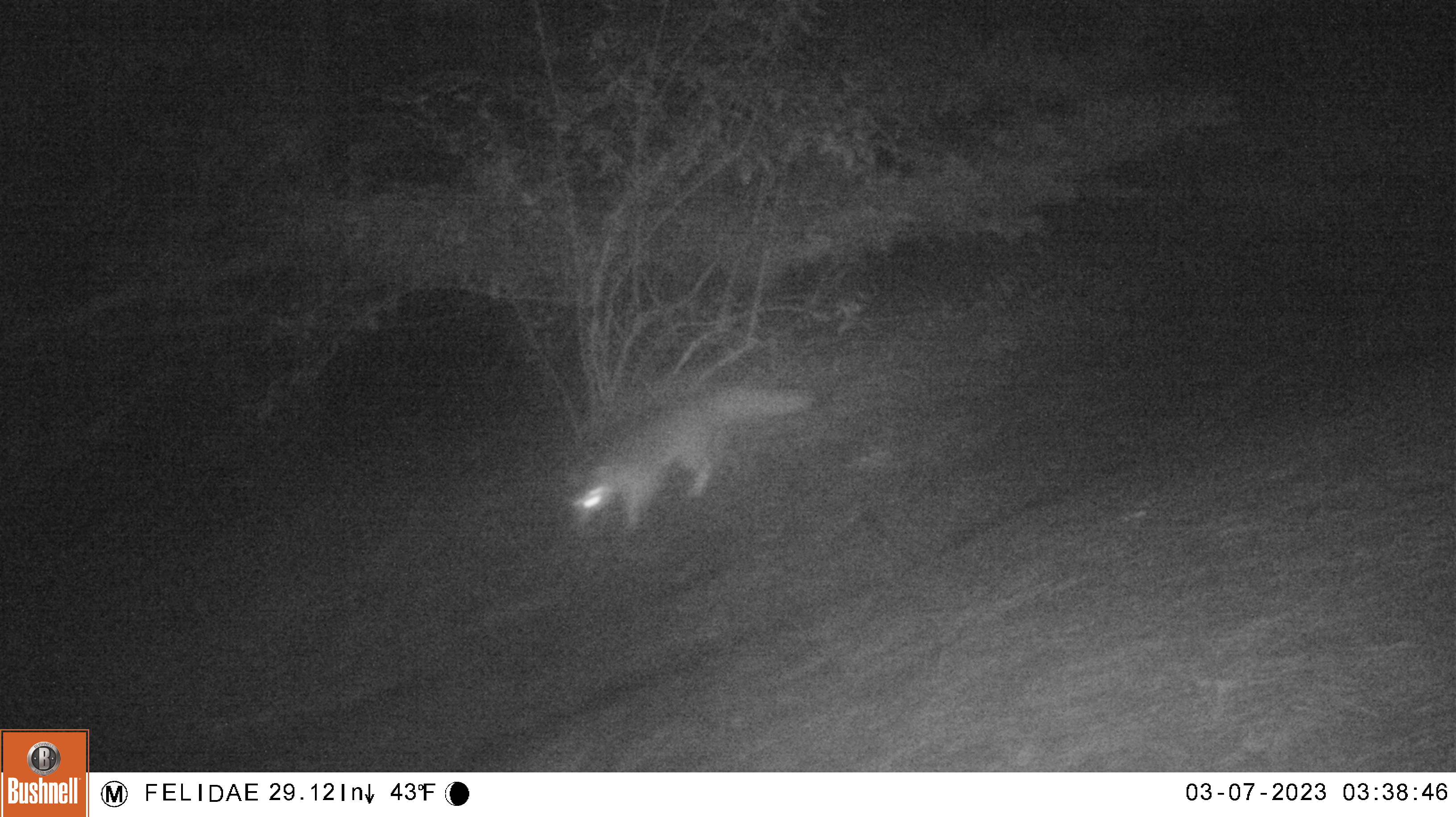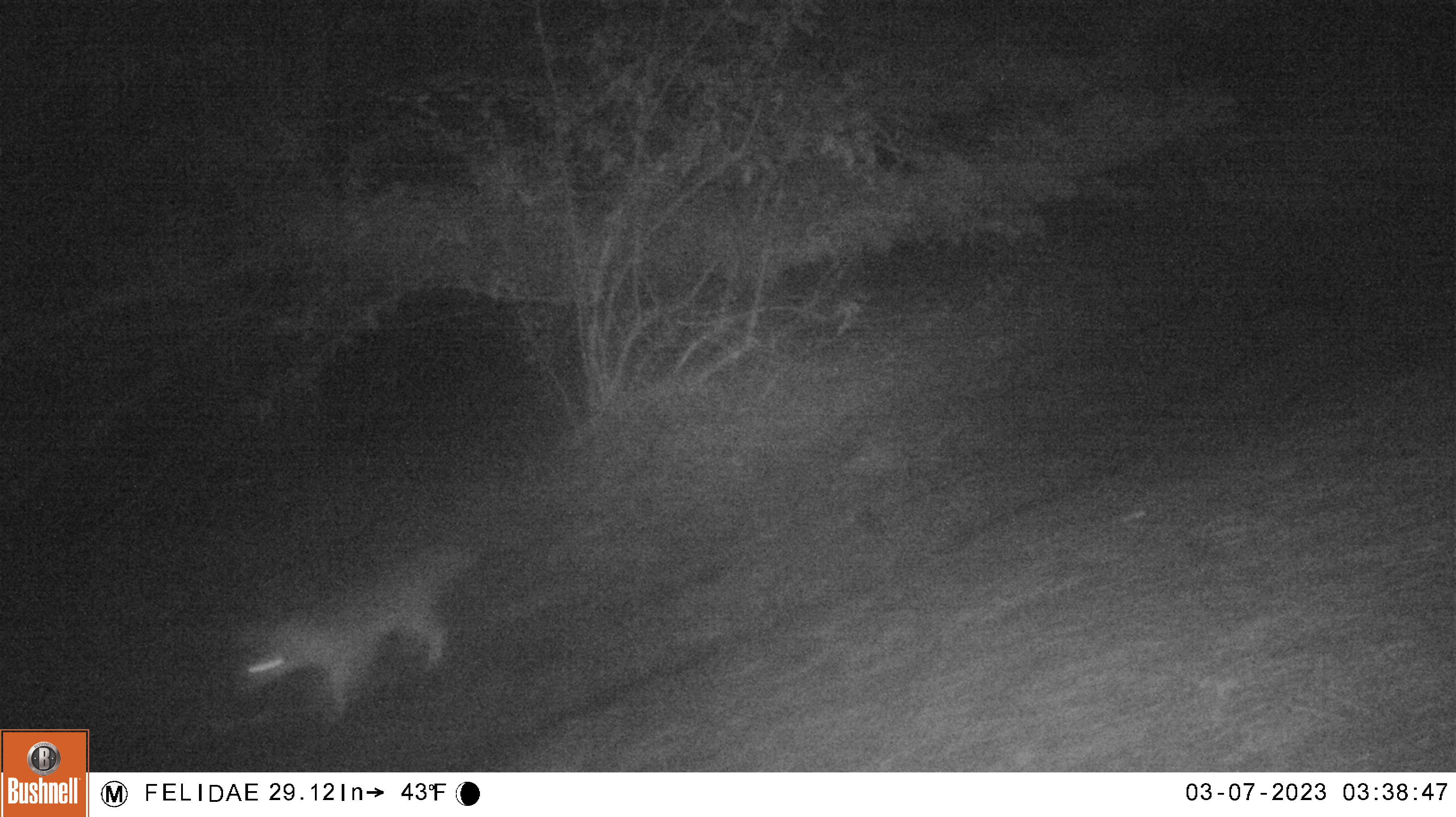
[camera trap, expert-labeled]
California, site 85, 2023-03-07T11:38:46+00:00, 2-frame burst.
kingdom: Animalia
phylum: Chordata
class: Mammalia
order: Carnivora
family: Canidae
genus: Urocyon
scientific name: Urocyon cinereoargenteus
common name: gray fox